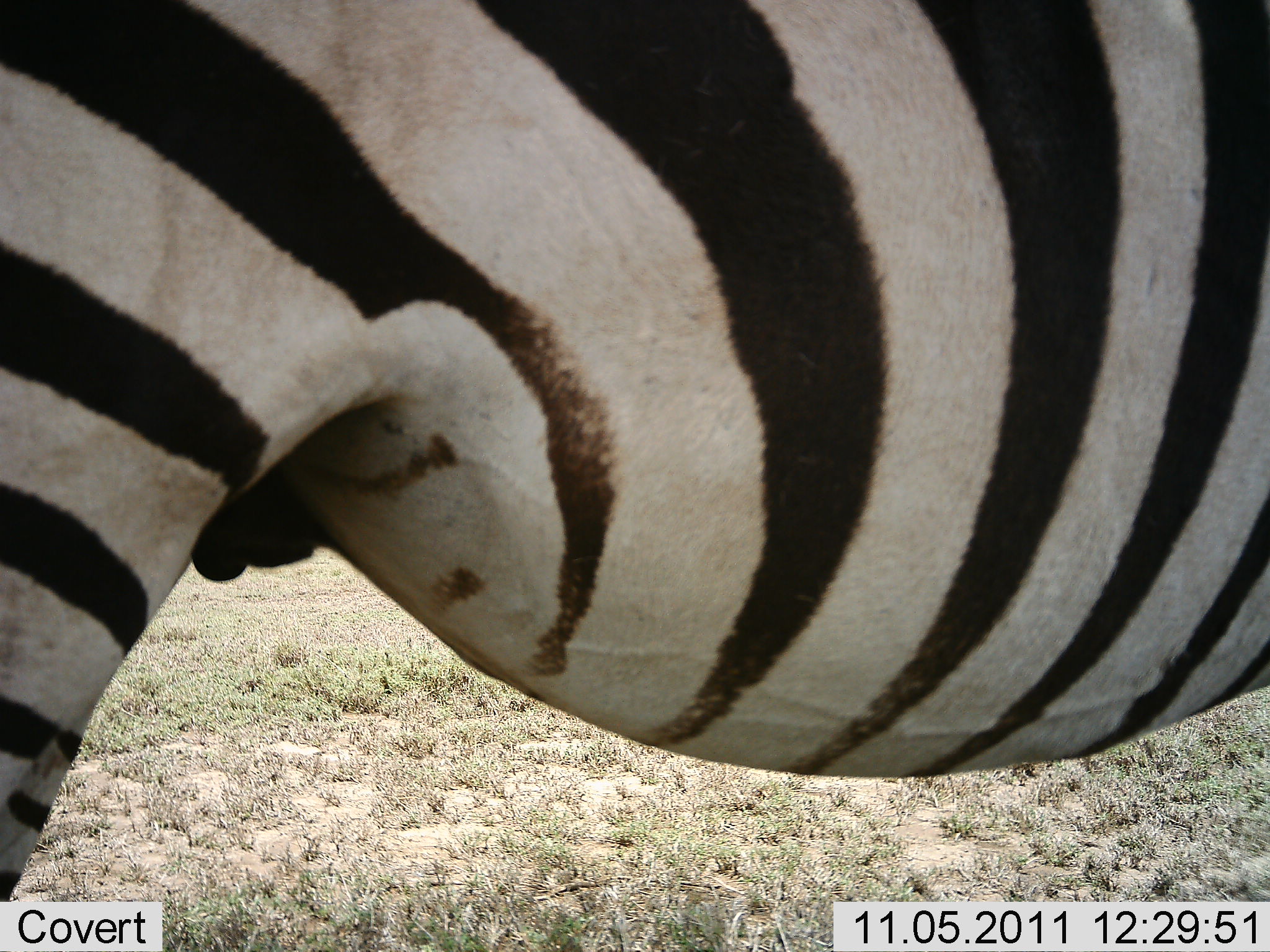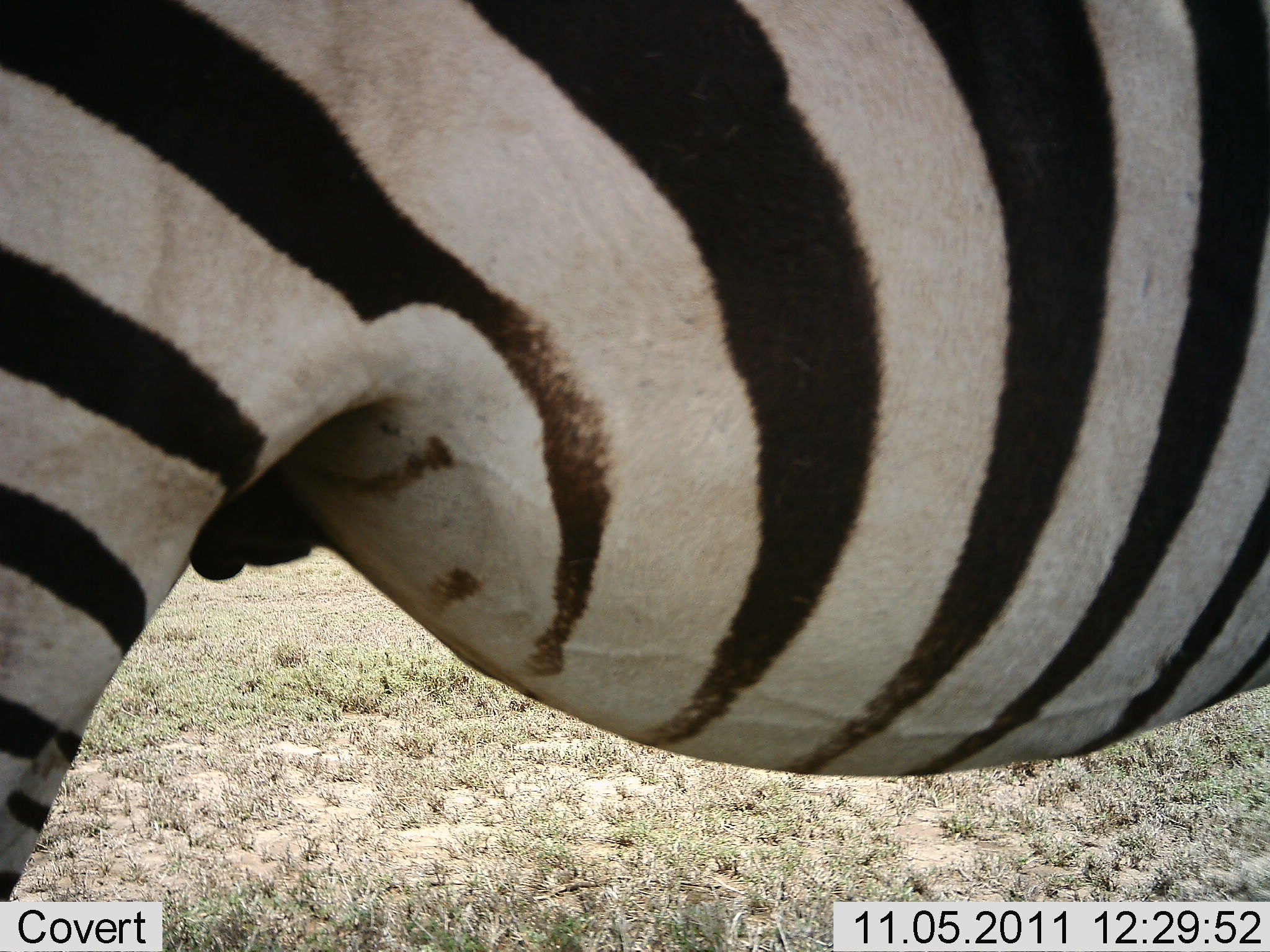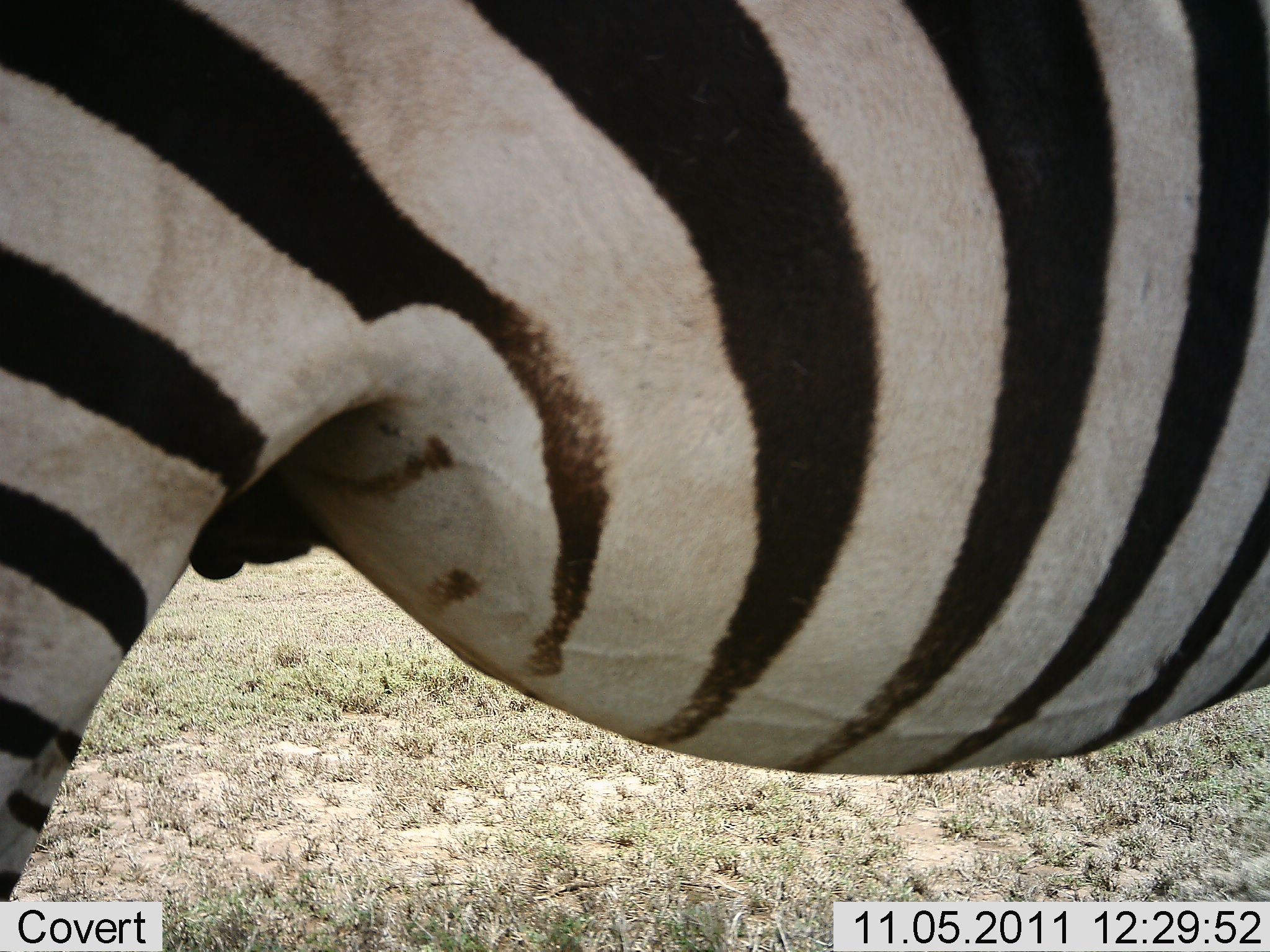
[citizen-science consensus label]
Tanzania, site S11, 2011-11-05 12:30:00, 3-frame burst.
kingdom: Animalia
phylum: Chordata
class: Mammalia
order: Perissodactyla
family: Equidae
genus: Equus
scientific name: Equus quagga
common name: plains zebra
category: zebra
Zebra (plains zebra) (Equus quagga), count 1. Behavior (volunteer vote fractions): standing 100%, resting 0%, moving 0%, interacting 0%. Young present (vote fraction): 0%. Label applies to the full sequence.